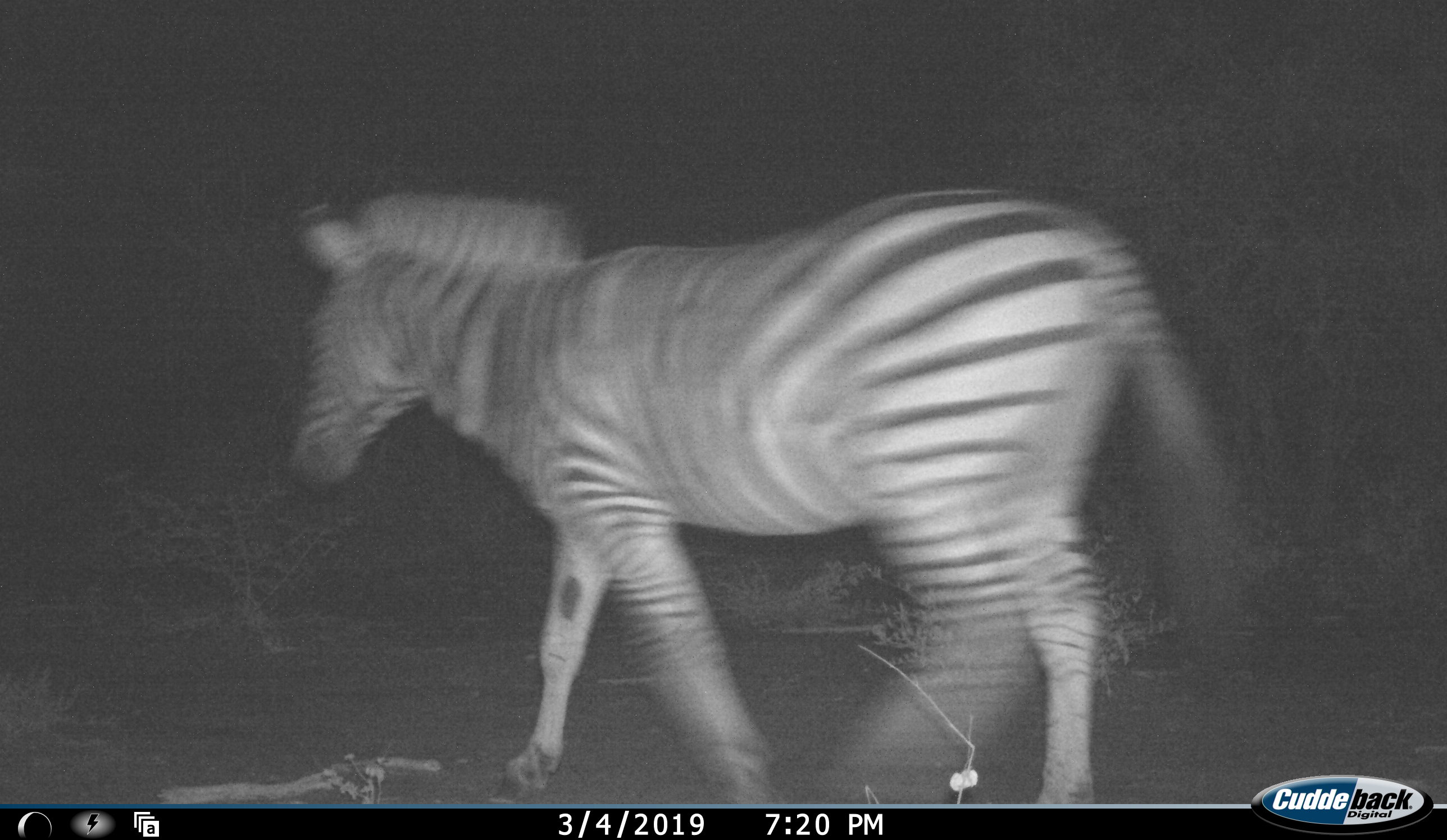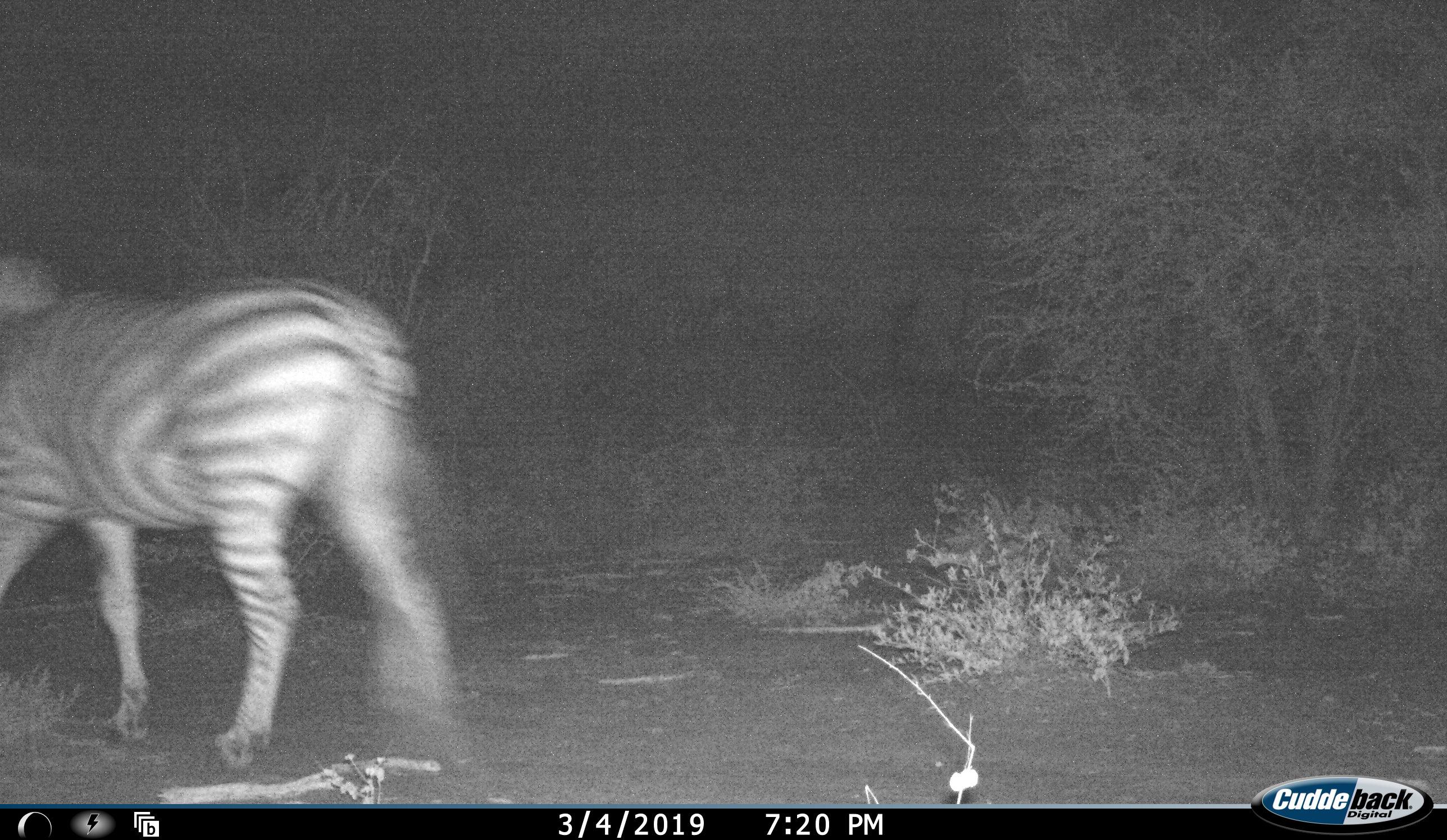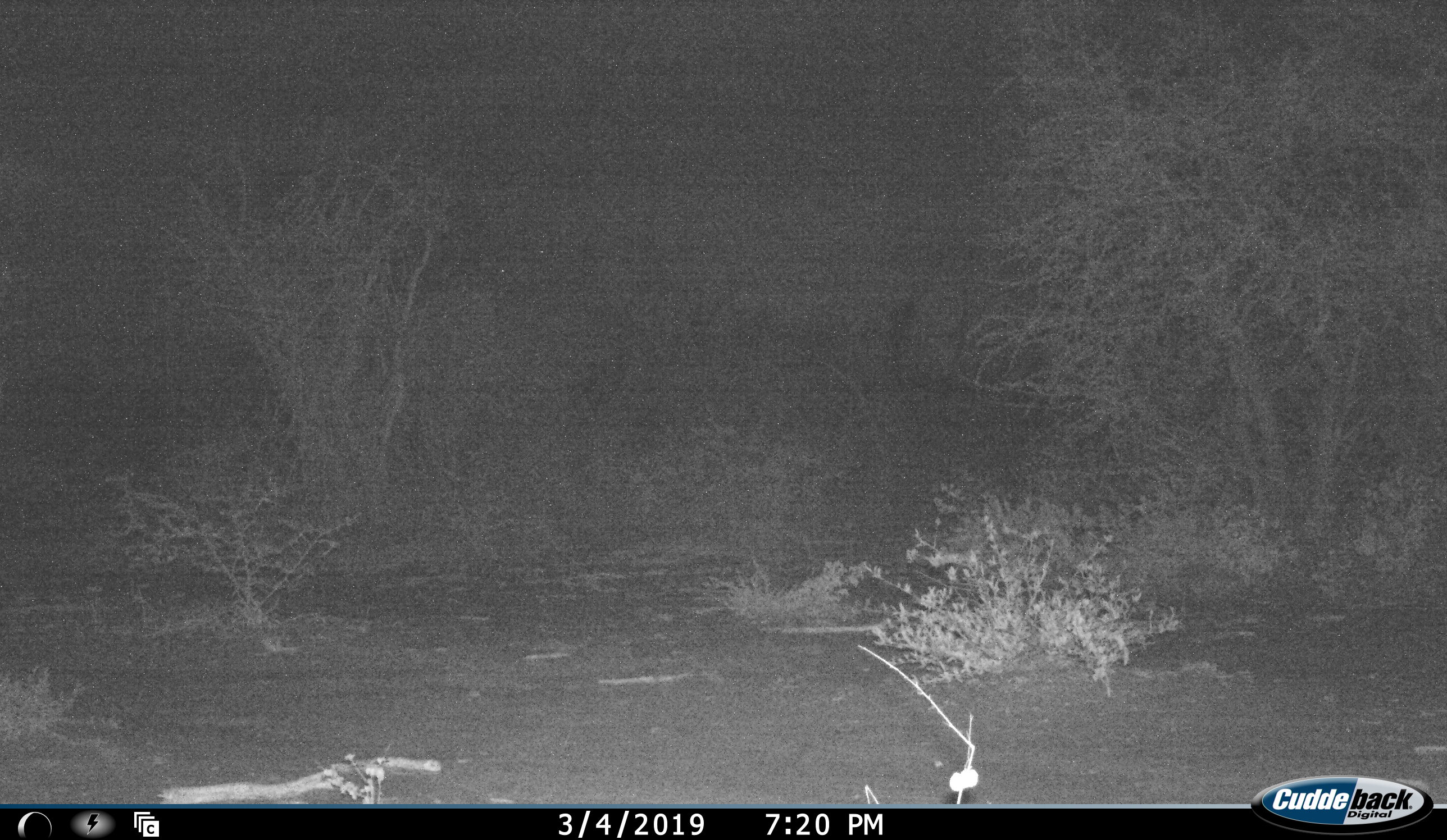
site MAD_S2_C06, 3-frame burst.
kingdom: Animalia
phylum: Chordata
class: Mammalia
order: Perissodactyla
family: Equidae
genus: Equus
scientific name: Equus quagga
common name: plains zebra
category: zebraplains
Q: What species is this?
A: Zebraplains (plains zebra) (Equus quagga).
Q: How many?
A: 1.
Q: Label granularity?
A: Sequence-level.